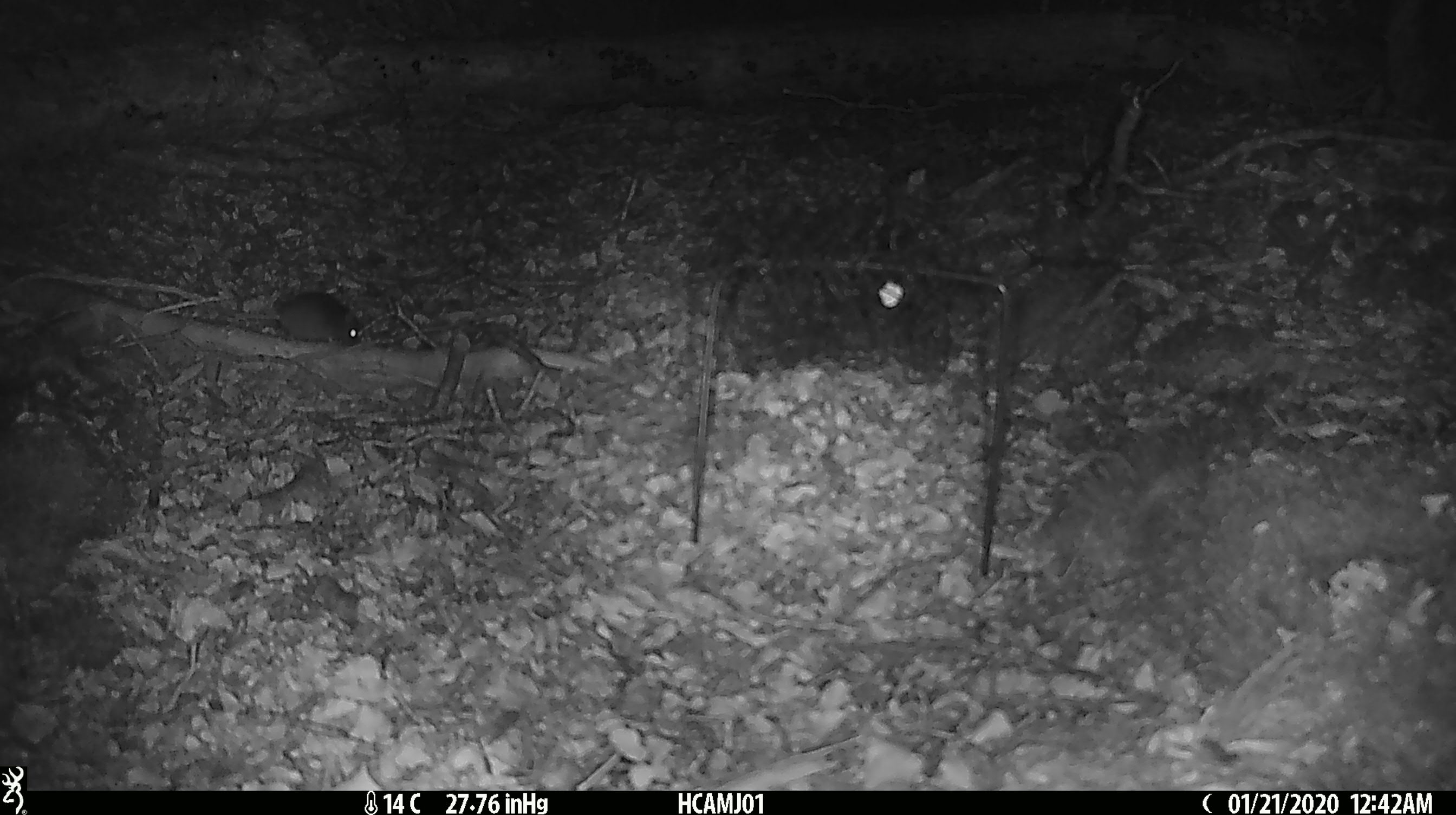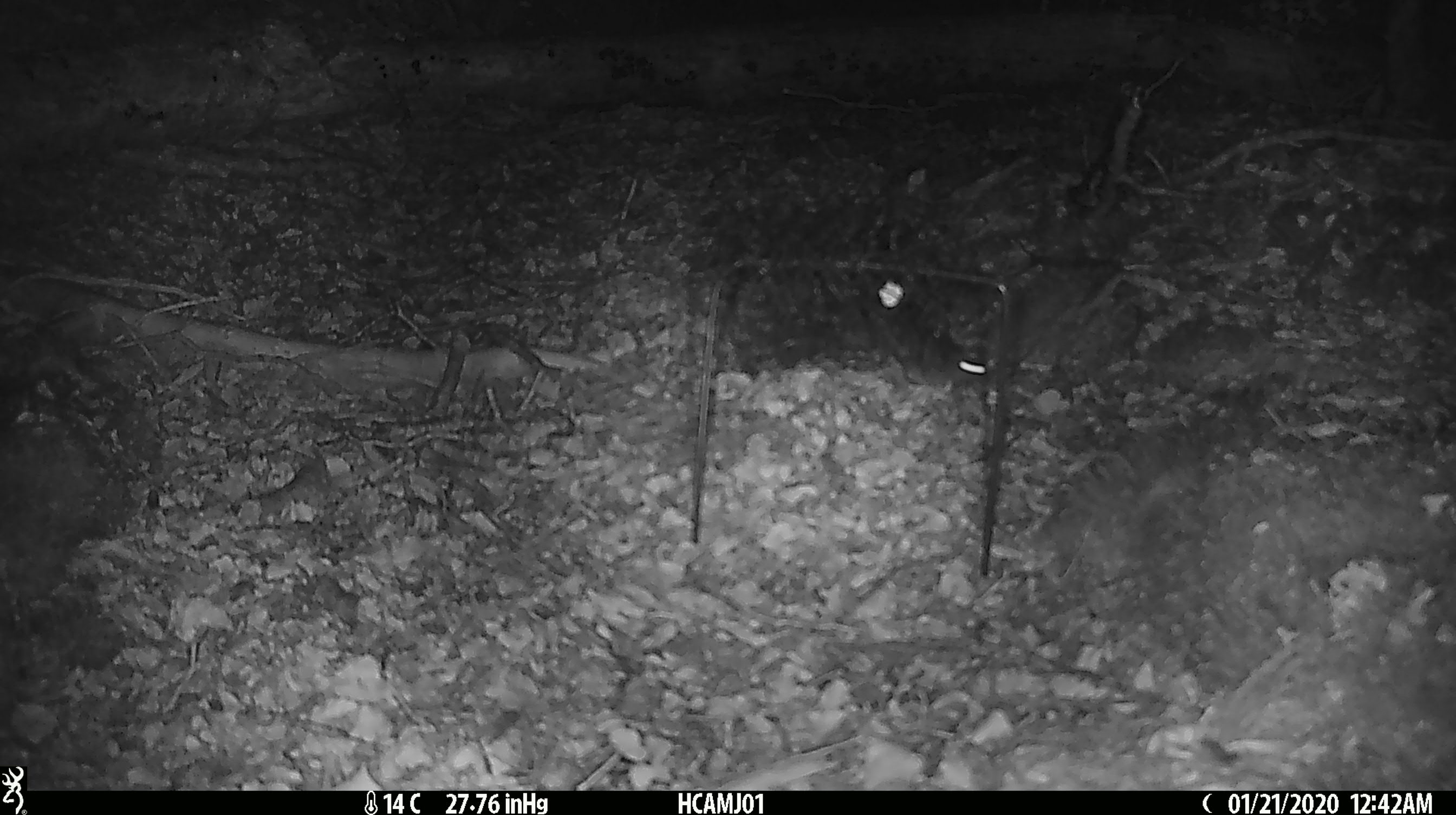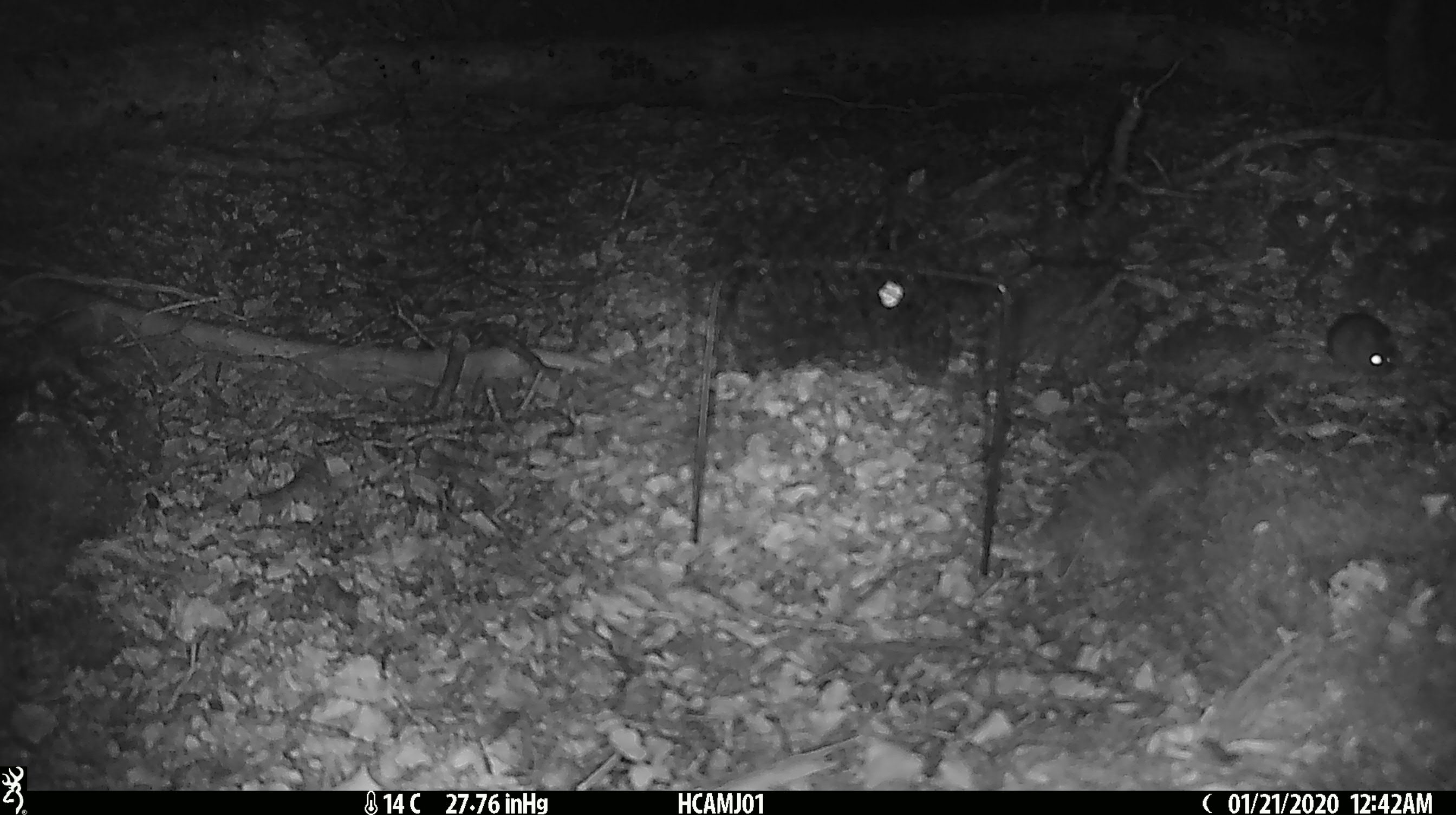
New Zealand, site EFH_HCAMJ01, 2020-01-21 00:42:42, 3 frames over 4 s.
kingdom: Animalia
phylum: Chordata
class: Mammalia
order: Rodentia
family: Muridae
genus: Mus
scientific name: Mus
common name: mouse